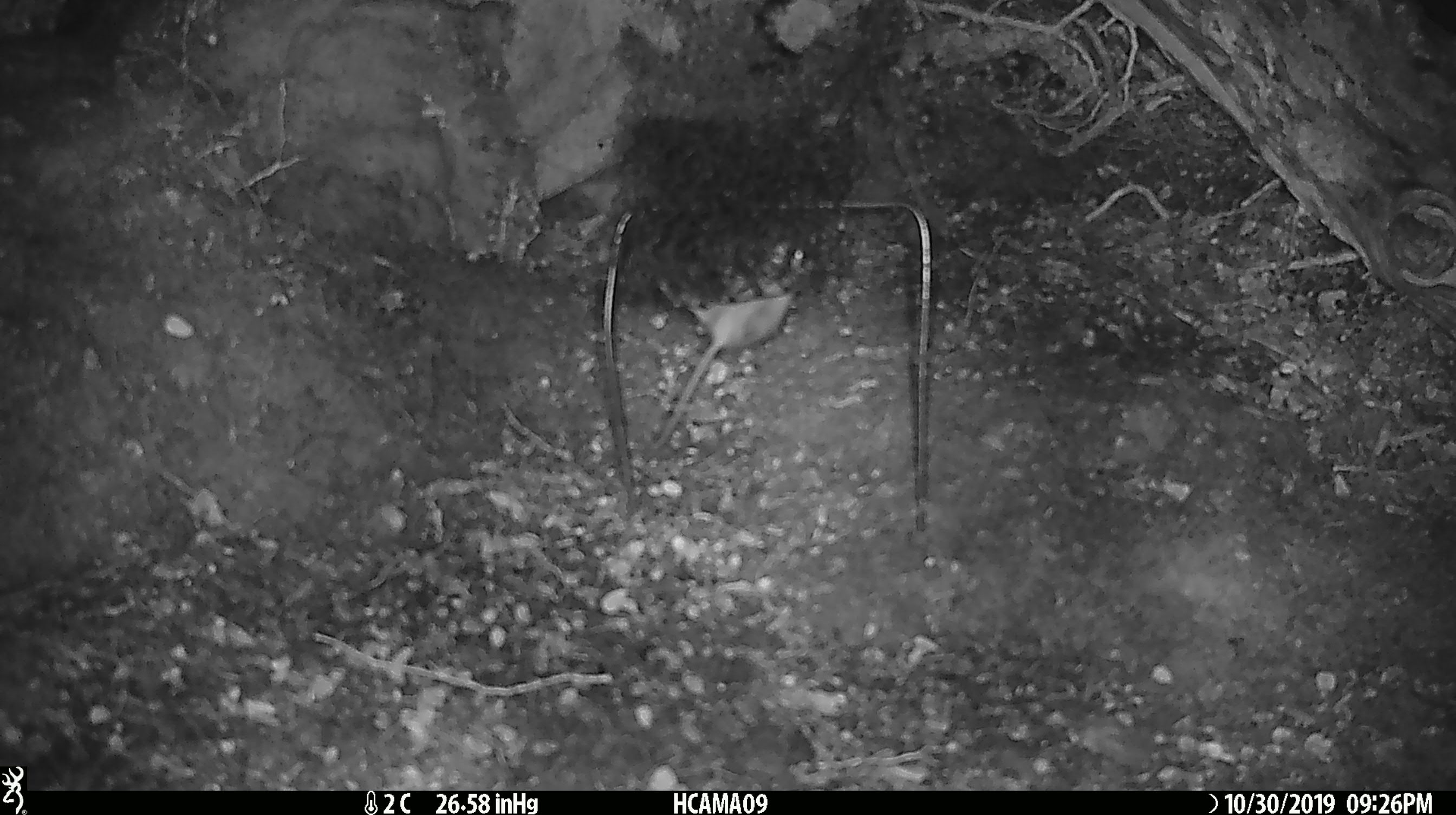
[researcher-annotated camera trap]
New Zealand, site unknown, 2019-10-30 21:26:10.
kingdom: Animalia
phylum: Chordata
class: Mammalia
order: Rodentia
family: Muridae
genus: Mus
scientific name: Mus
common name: mouse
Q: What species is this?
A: Mouse (Mus).